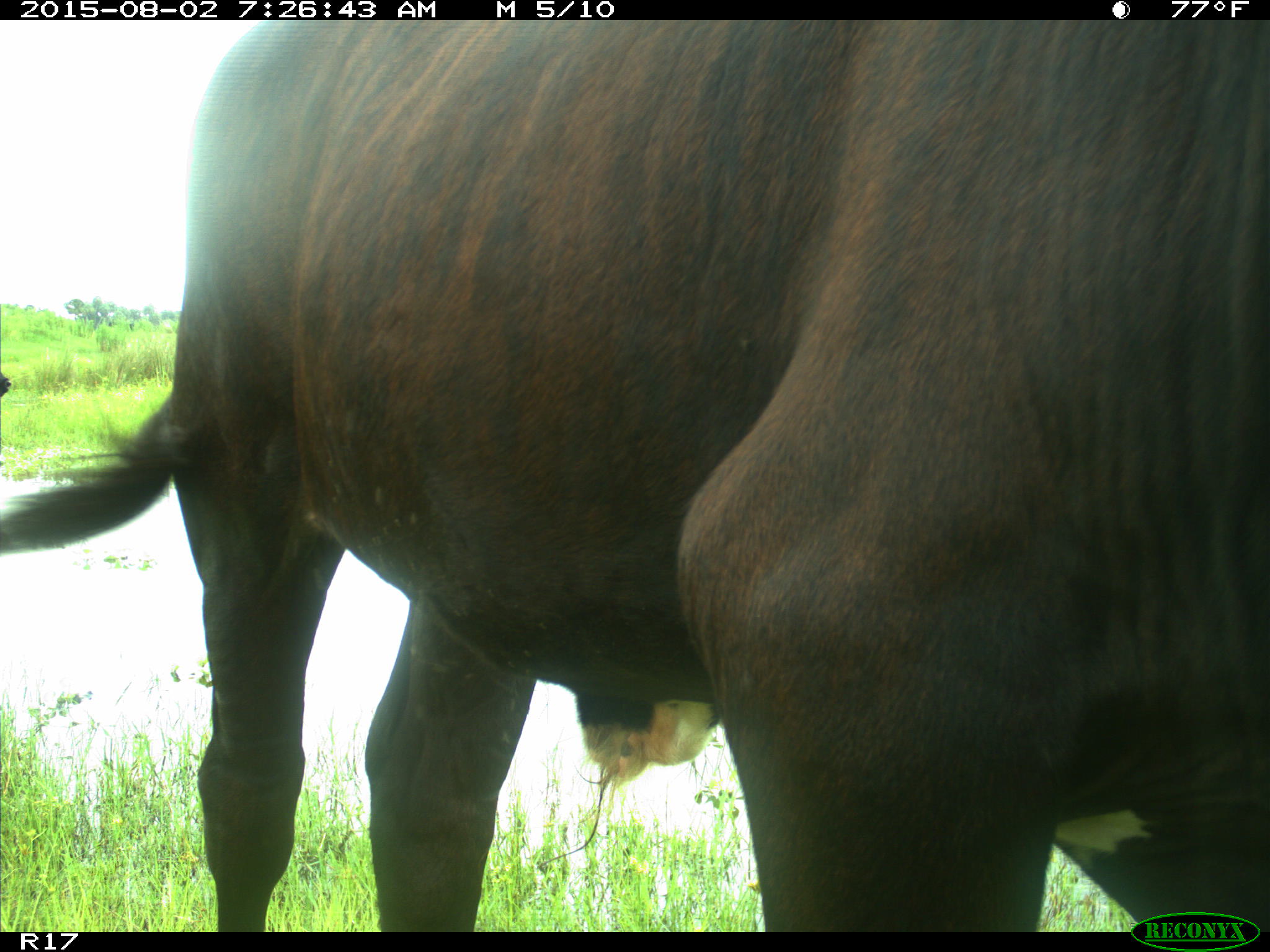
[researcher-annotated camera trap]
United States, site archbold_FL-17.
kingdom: Animalia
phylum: Chordata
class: Mammalia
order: Artiodactyla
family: Bovidae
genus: Bos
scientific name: Bos taurus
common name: domestic cow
Bos taurus (domestic cow).